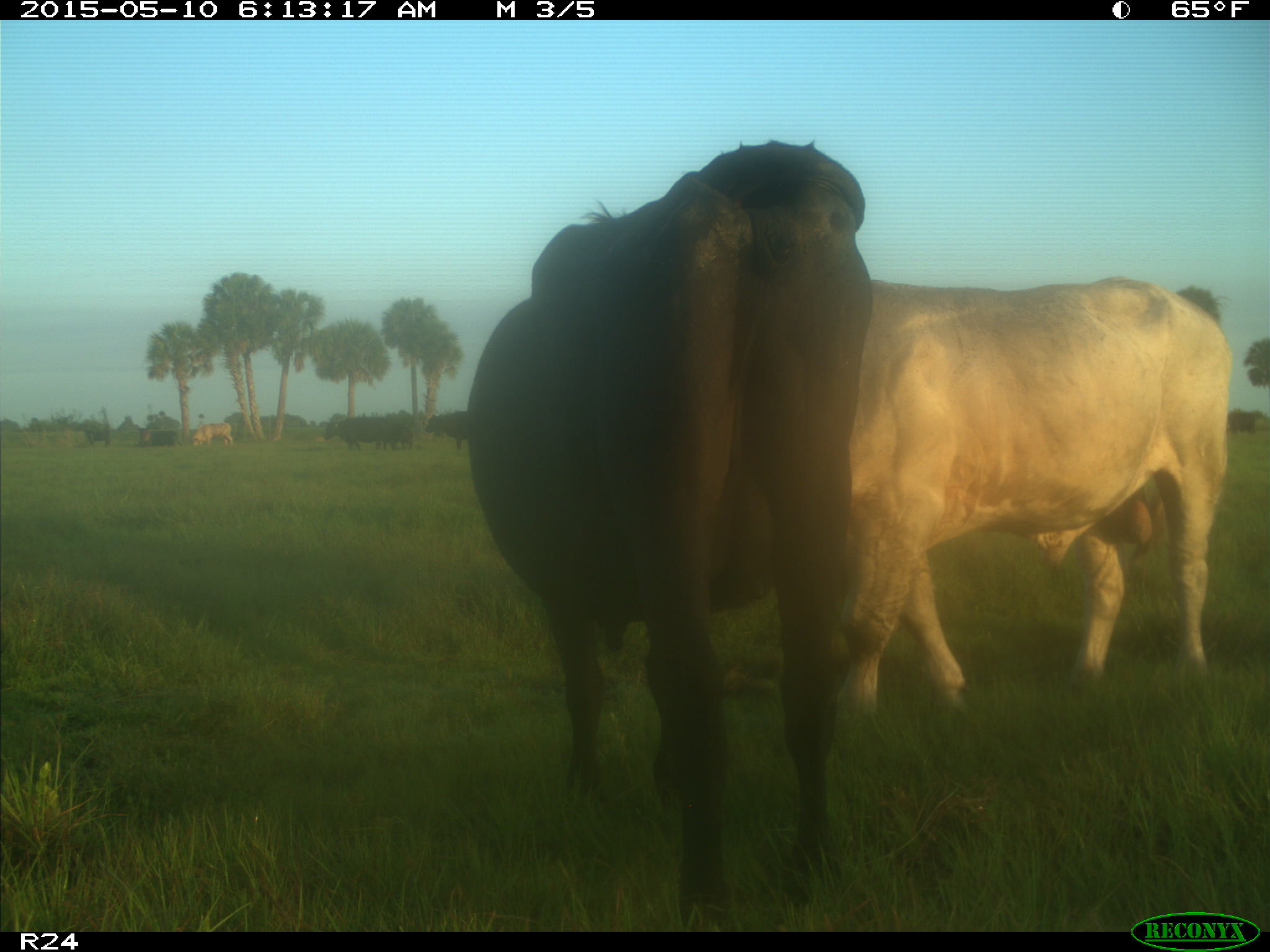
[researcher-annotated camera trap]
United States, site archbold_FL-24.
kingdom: Animalia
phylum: Chordata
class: Mammalia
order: Artiodactyla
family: Bovidae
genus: Bos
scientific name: Bos taurus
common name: domestic cow